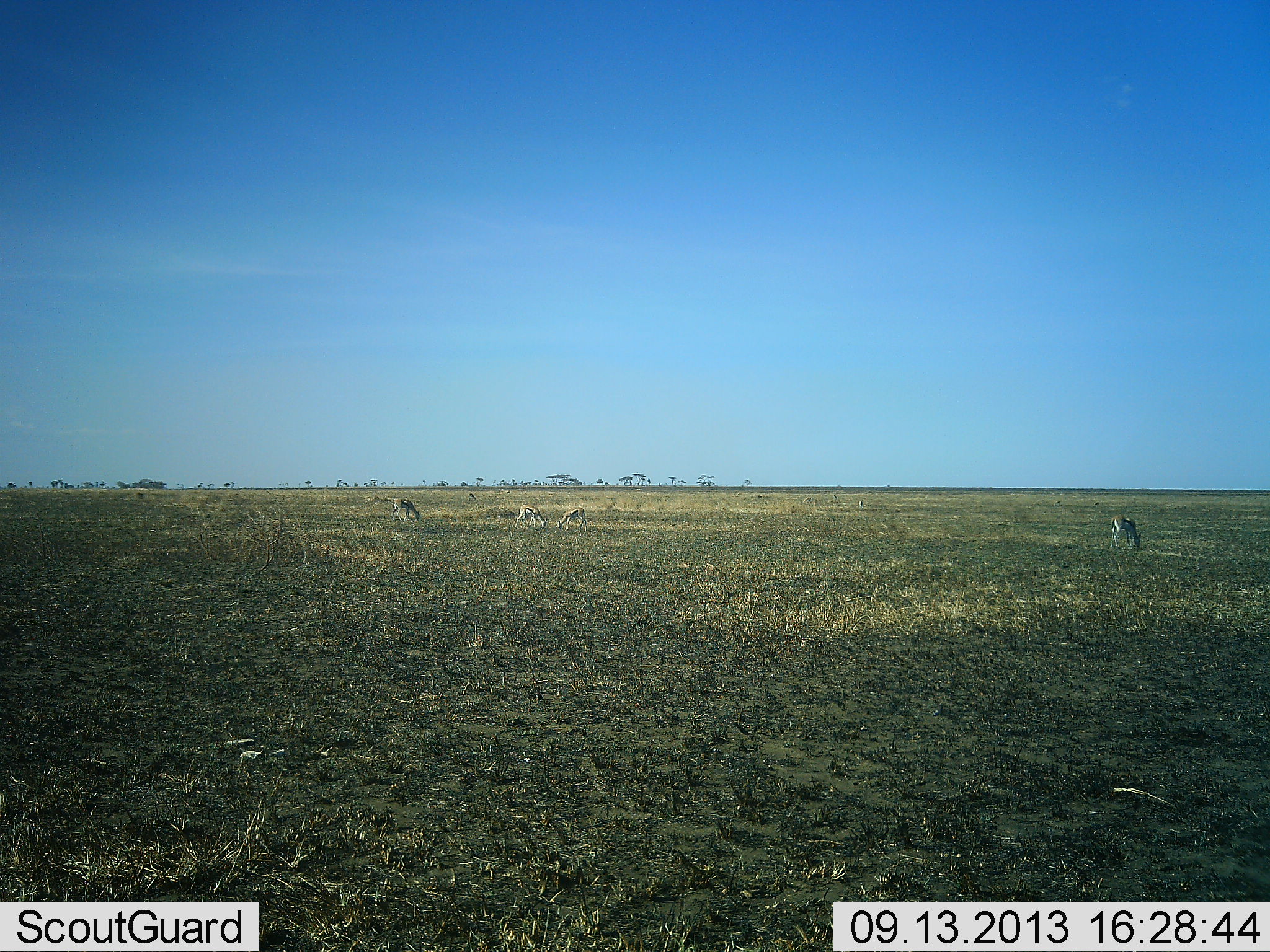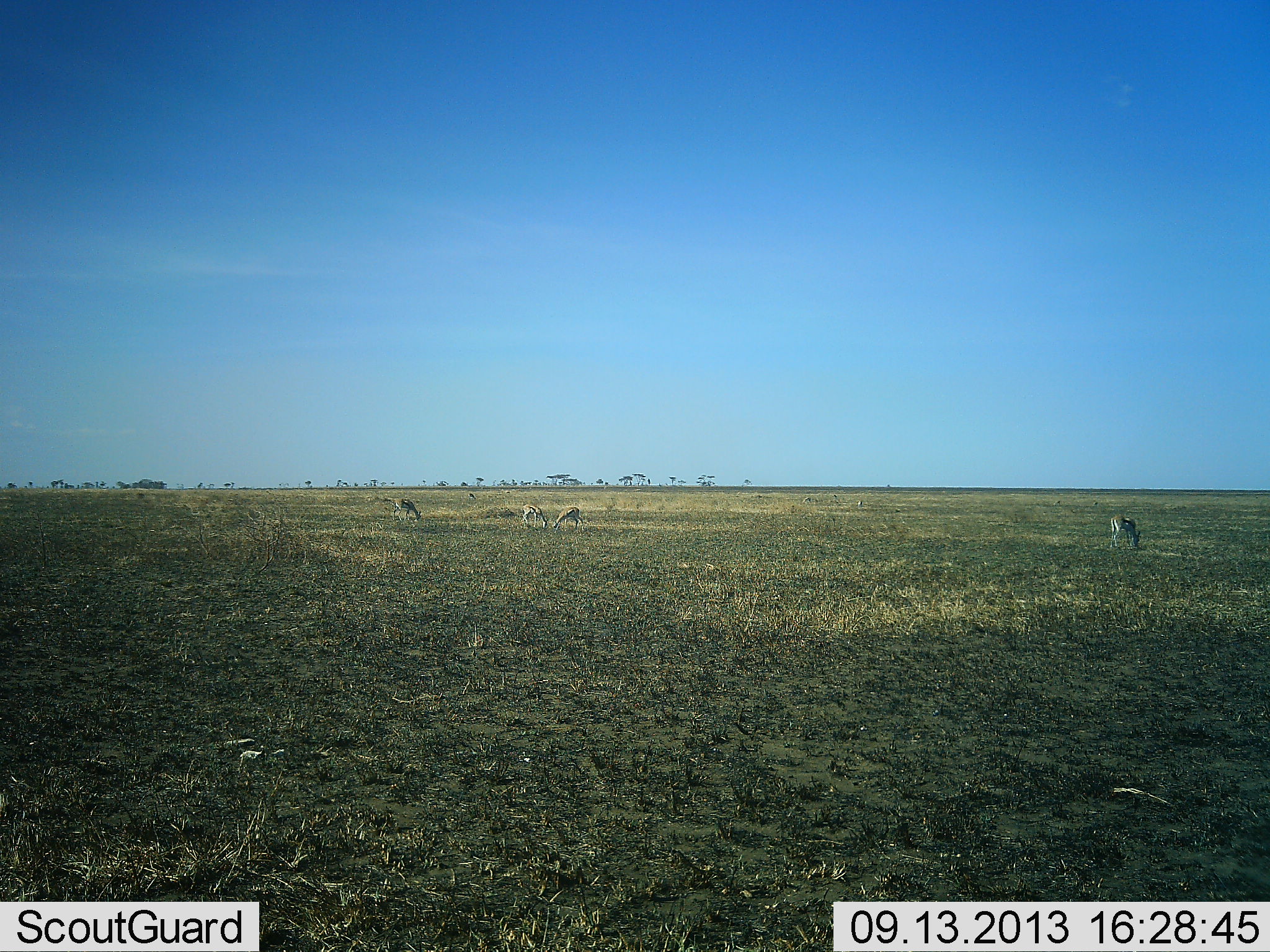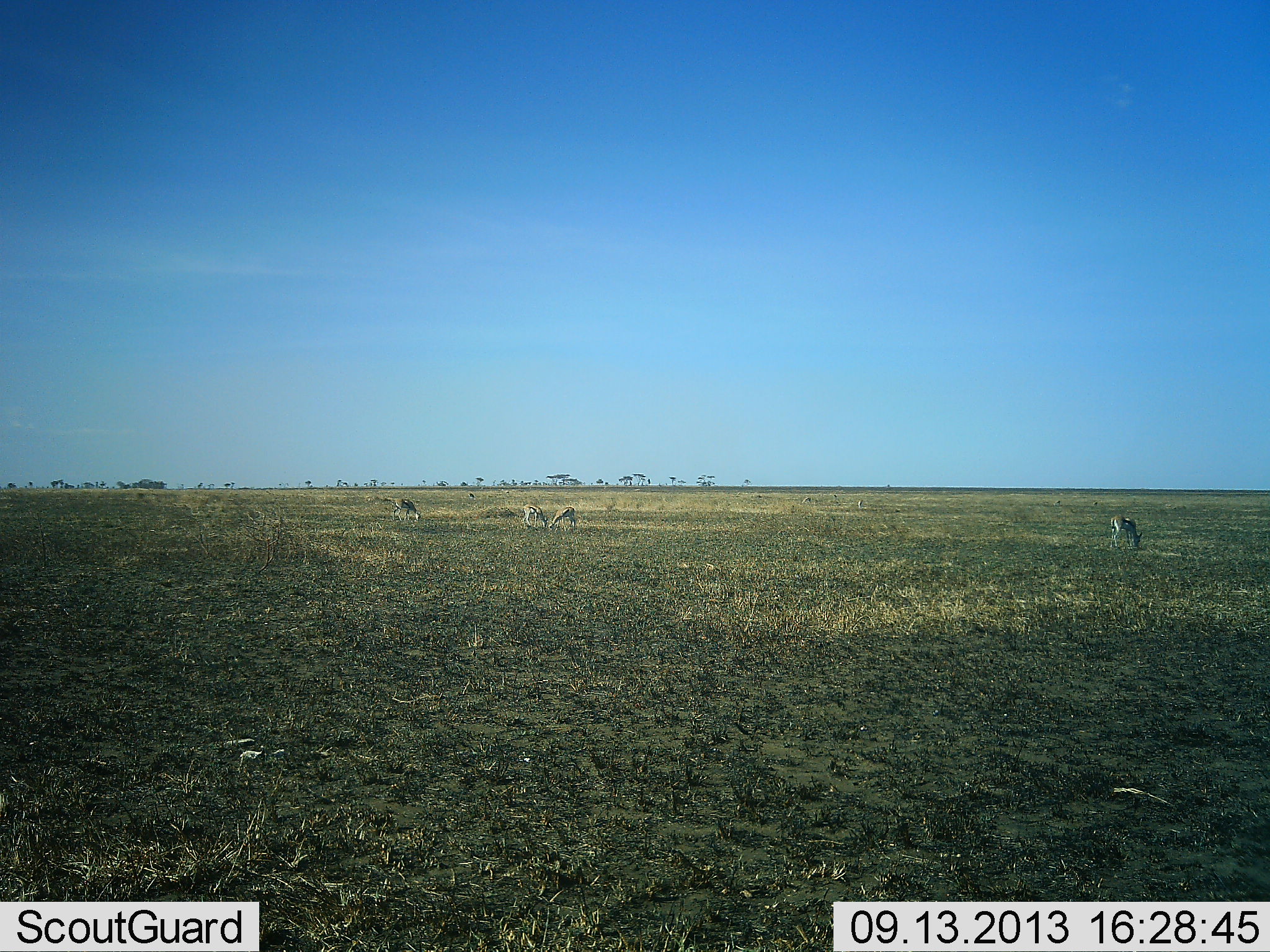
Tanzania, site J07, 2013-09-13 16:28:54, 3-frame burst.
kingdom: Animalia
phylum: Chordata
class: Mammalia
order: Artiodactyla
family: Bovidae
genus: Eudorcas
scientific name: Eudorcas thomsonii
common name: thomson's gazelle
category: gazellethomsons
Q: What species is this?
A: Gazellethomsons (thomson's gazelle) (Eudorcas thomsonii).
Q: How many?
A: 4.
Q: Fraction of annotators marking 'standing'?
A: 25%.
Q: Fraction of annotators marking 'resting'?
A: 0%.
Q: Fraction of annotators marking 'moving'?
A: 0%.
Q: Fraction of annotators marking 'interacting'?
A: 0%.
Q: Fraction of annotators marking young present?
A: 0%.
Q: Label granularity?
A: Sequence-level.